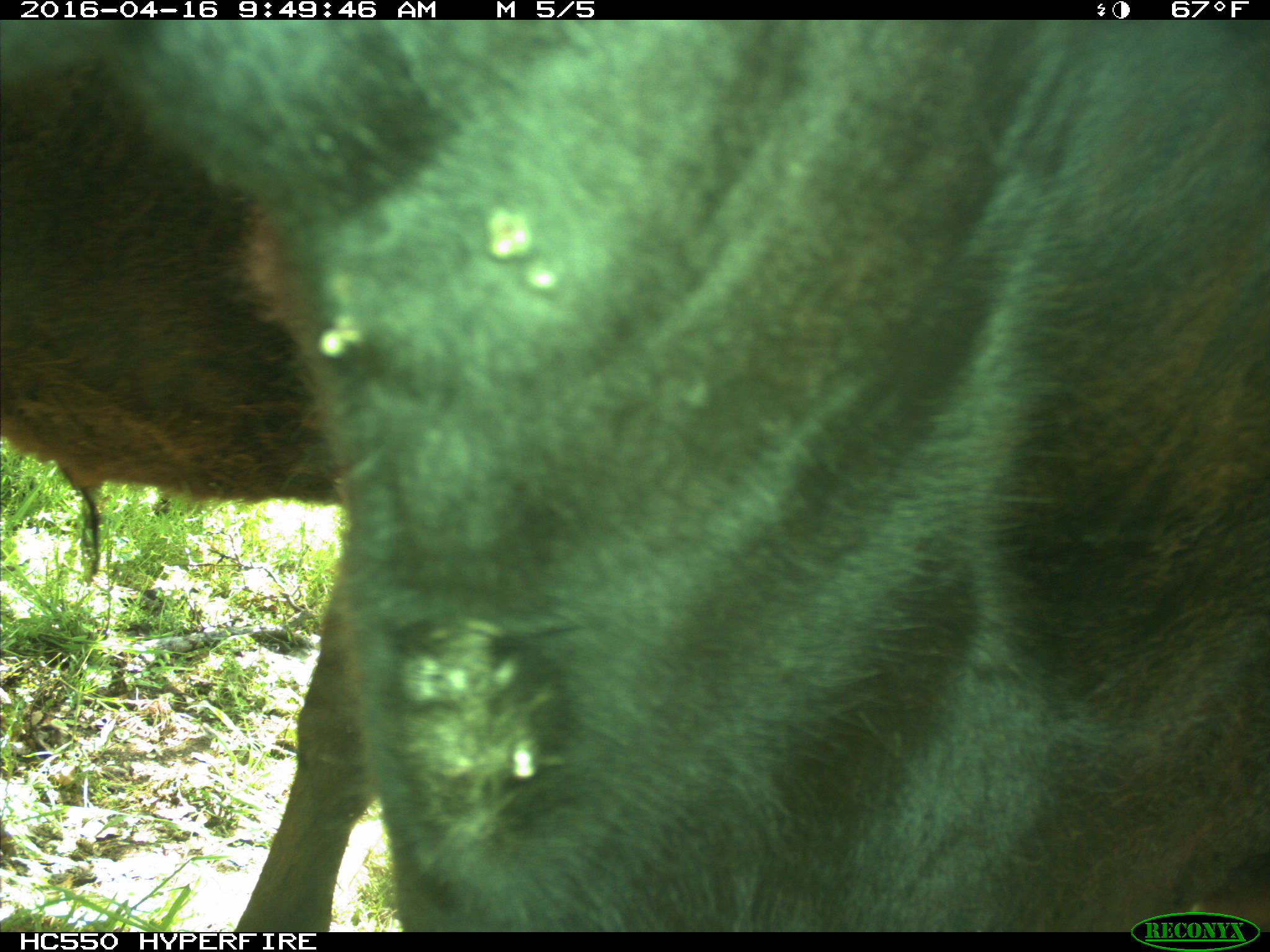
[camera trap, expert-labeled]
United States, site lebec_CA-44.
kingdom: Animalia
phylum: Chordata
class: Mammalia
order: Artiodactyla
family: Bovidae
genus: Bos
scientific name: Bos taurus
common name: domestic cow